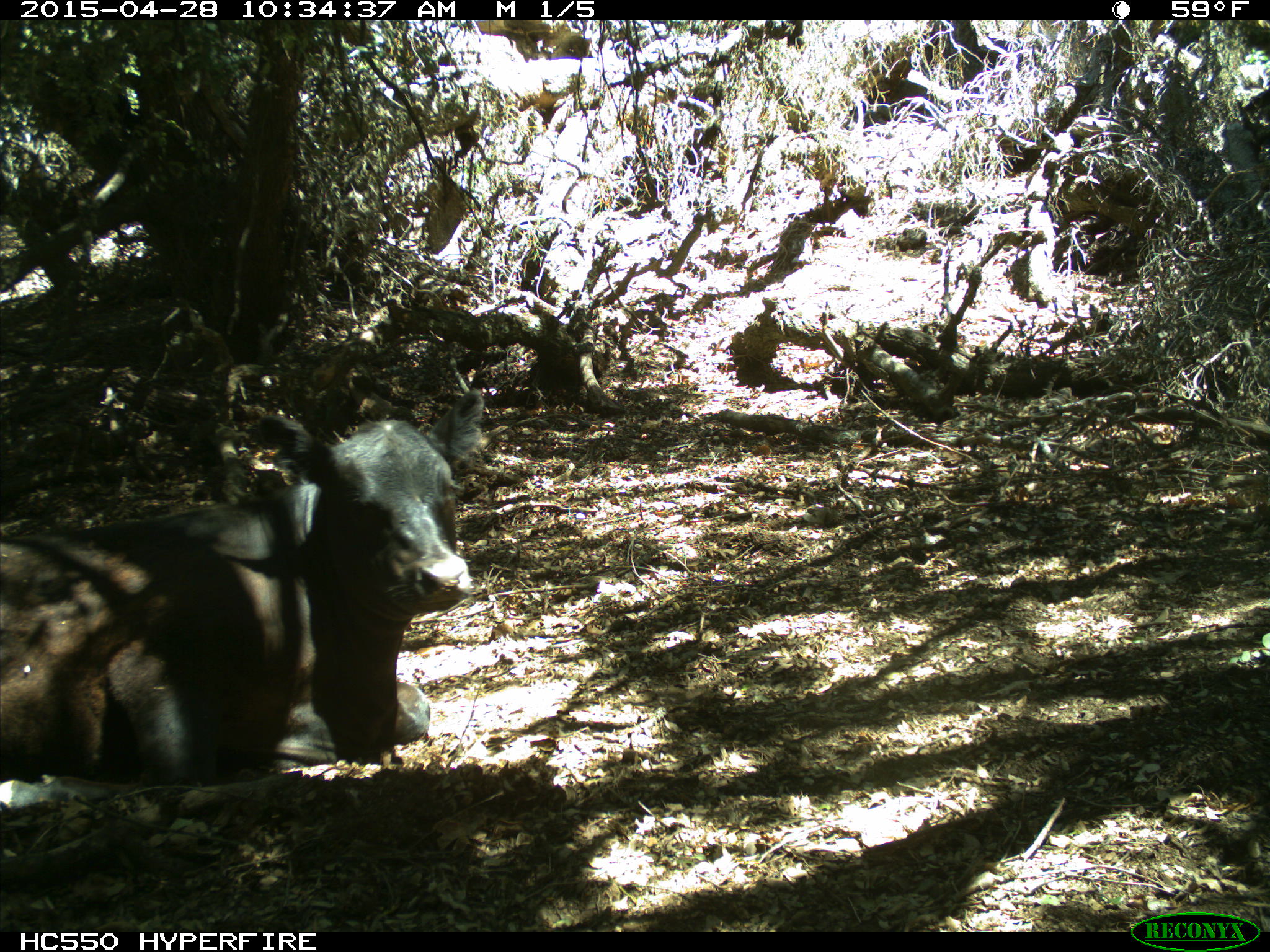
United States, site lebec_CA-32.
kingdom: Animalia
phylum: Chordata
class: Mammalia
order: Artiodactyla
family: Bovidae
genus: Bos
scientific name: Bos taurus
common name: domestic cow